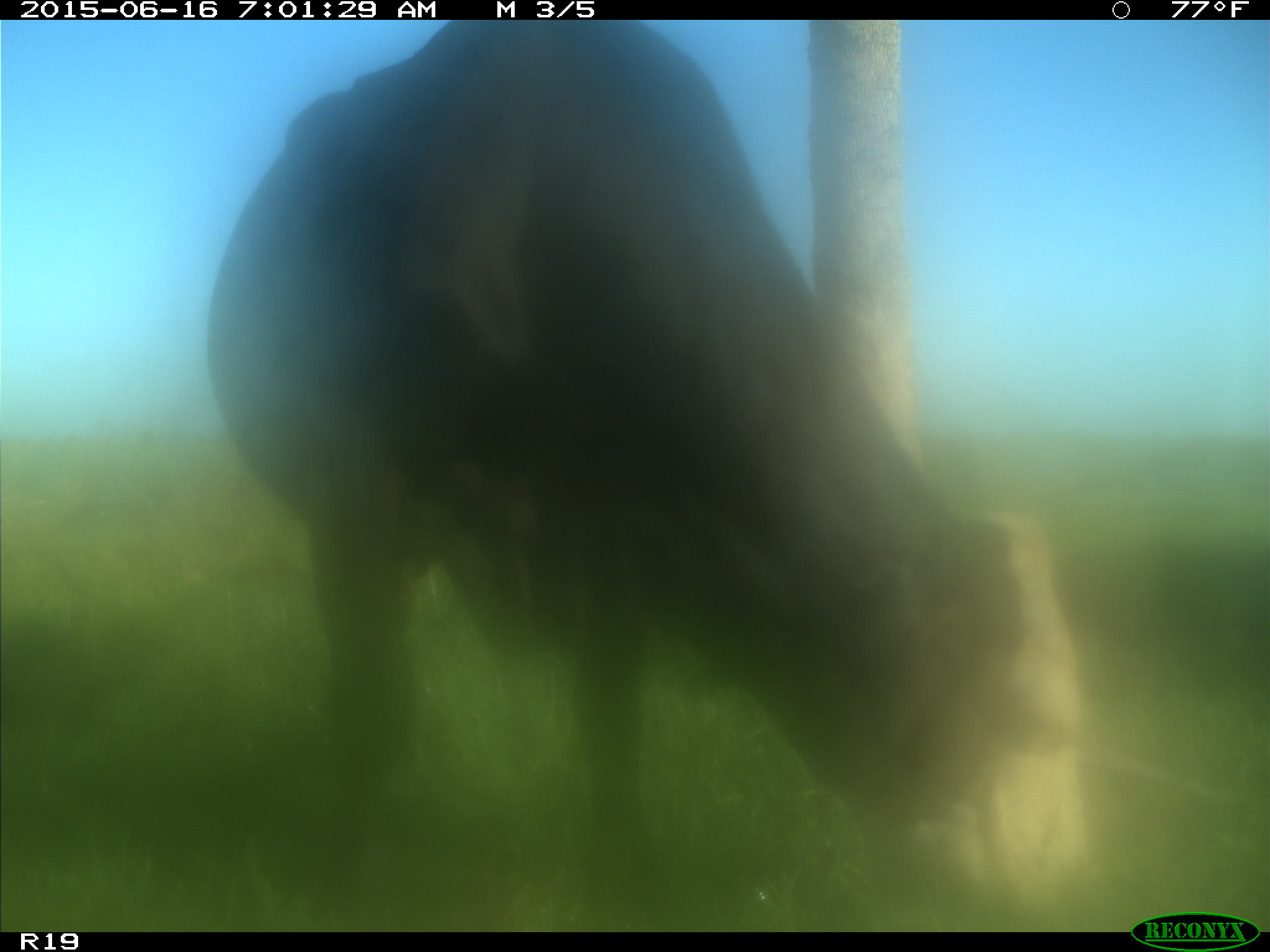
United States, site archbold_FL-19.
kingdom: Animalia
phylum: Chordata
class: Mammalia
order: Artiodactyla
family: Bovidae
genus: Bos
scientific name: Bos taurus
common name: domestic cow